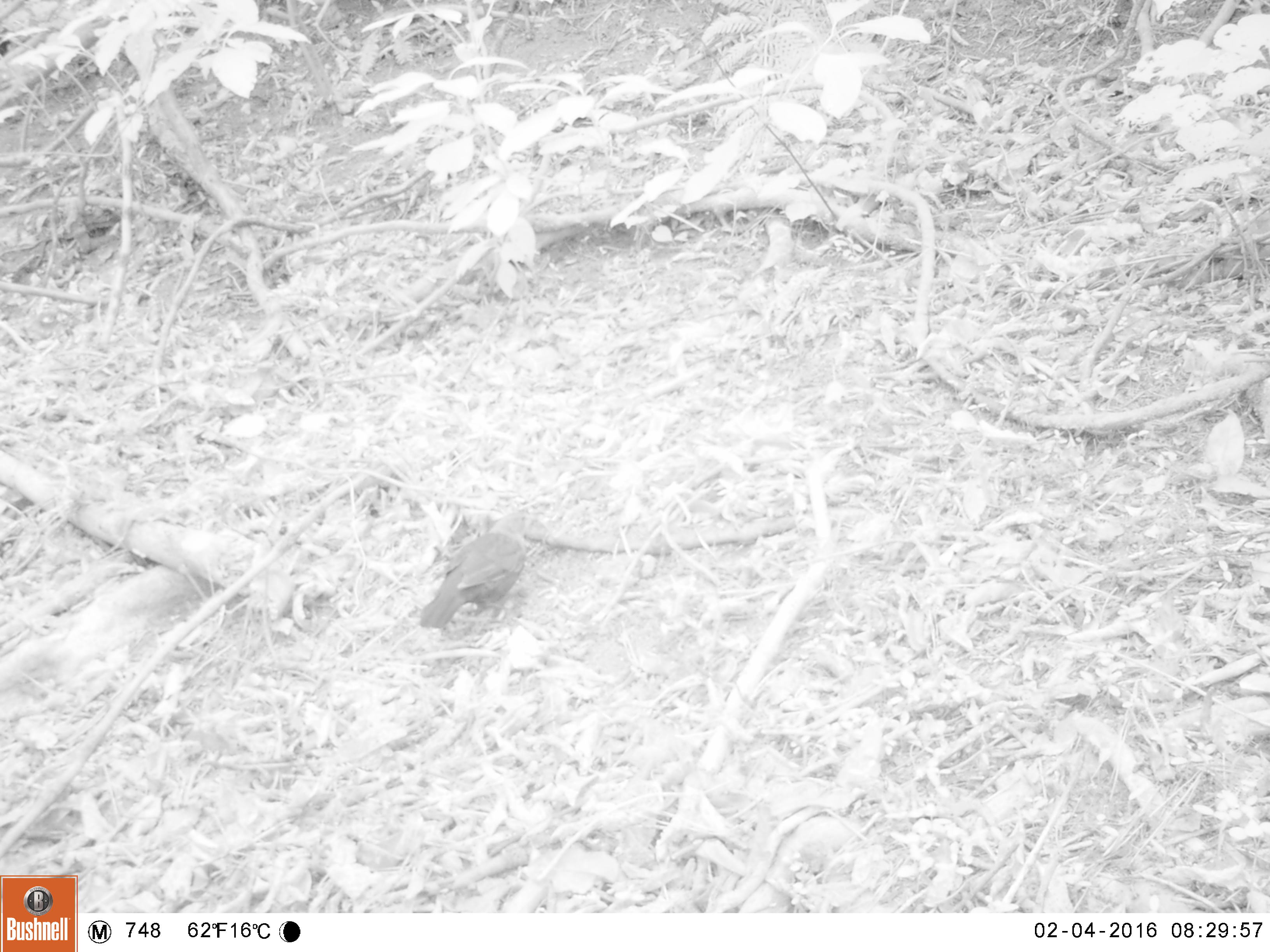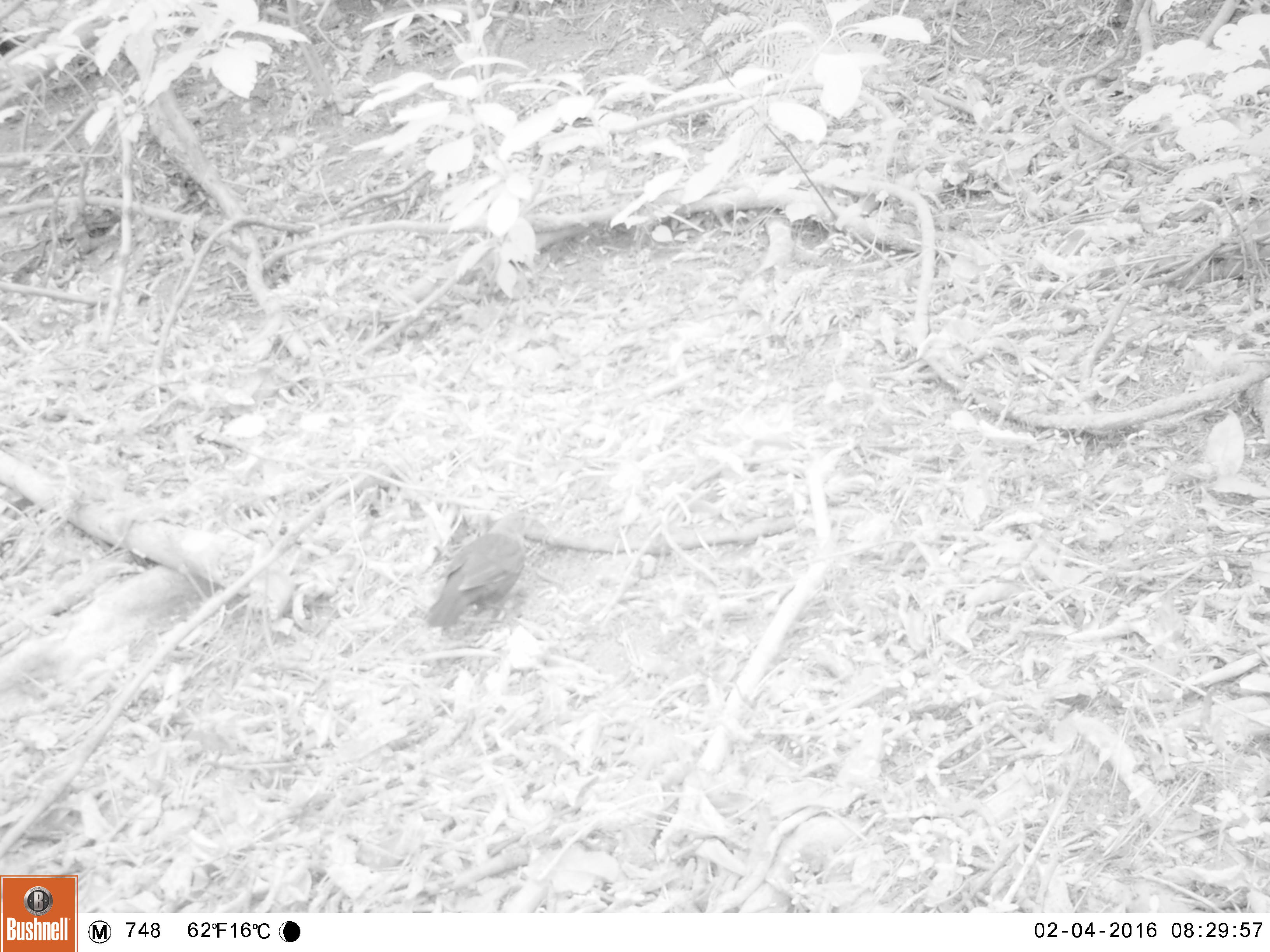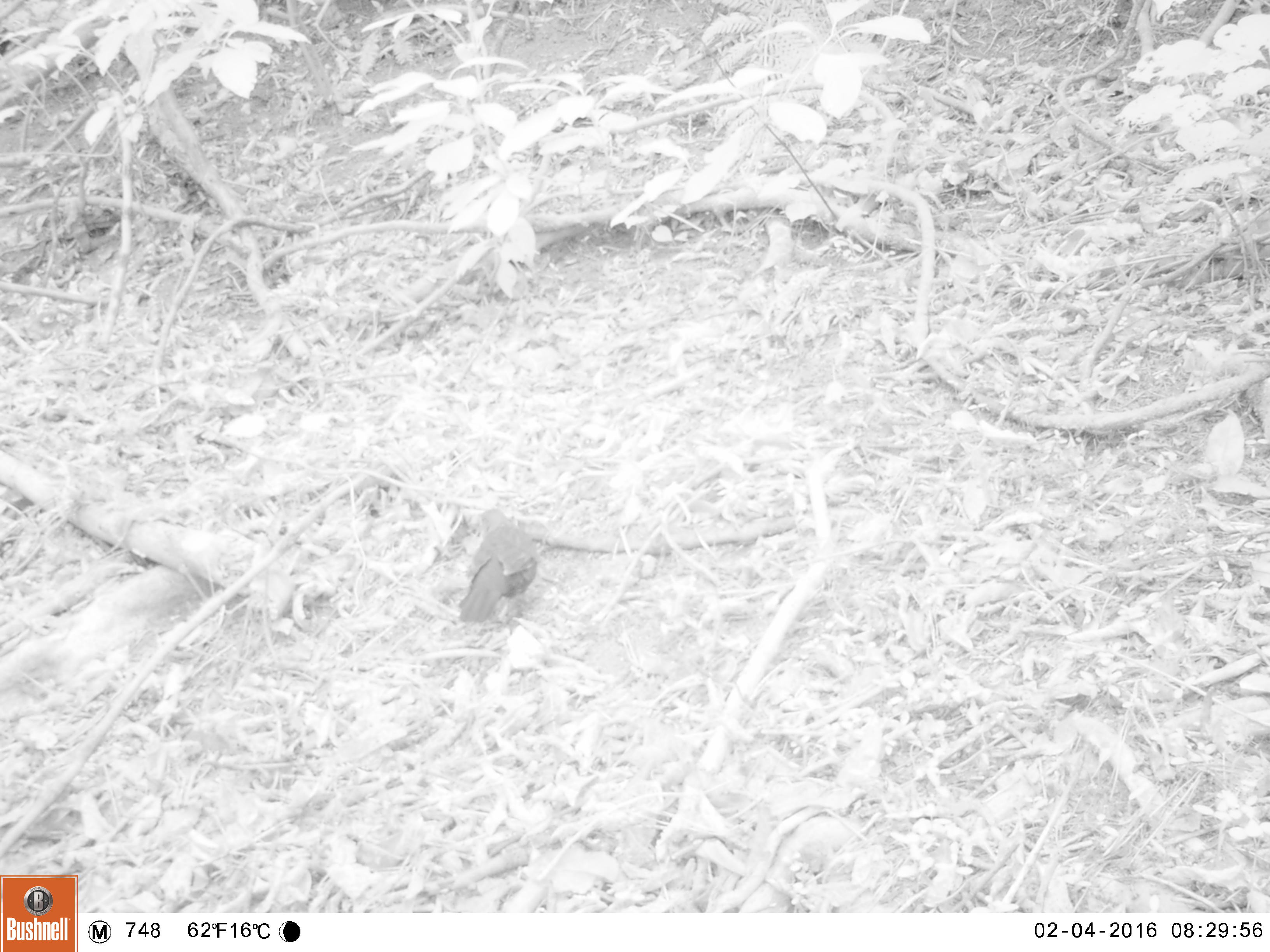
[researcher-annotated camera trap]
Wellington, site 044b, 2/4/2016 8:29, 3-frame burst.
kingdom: Animalia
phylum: Chordata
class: Aves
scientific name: Aves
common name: bird